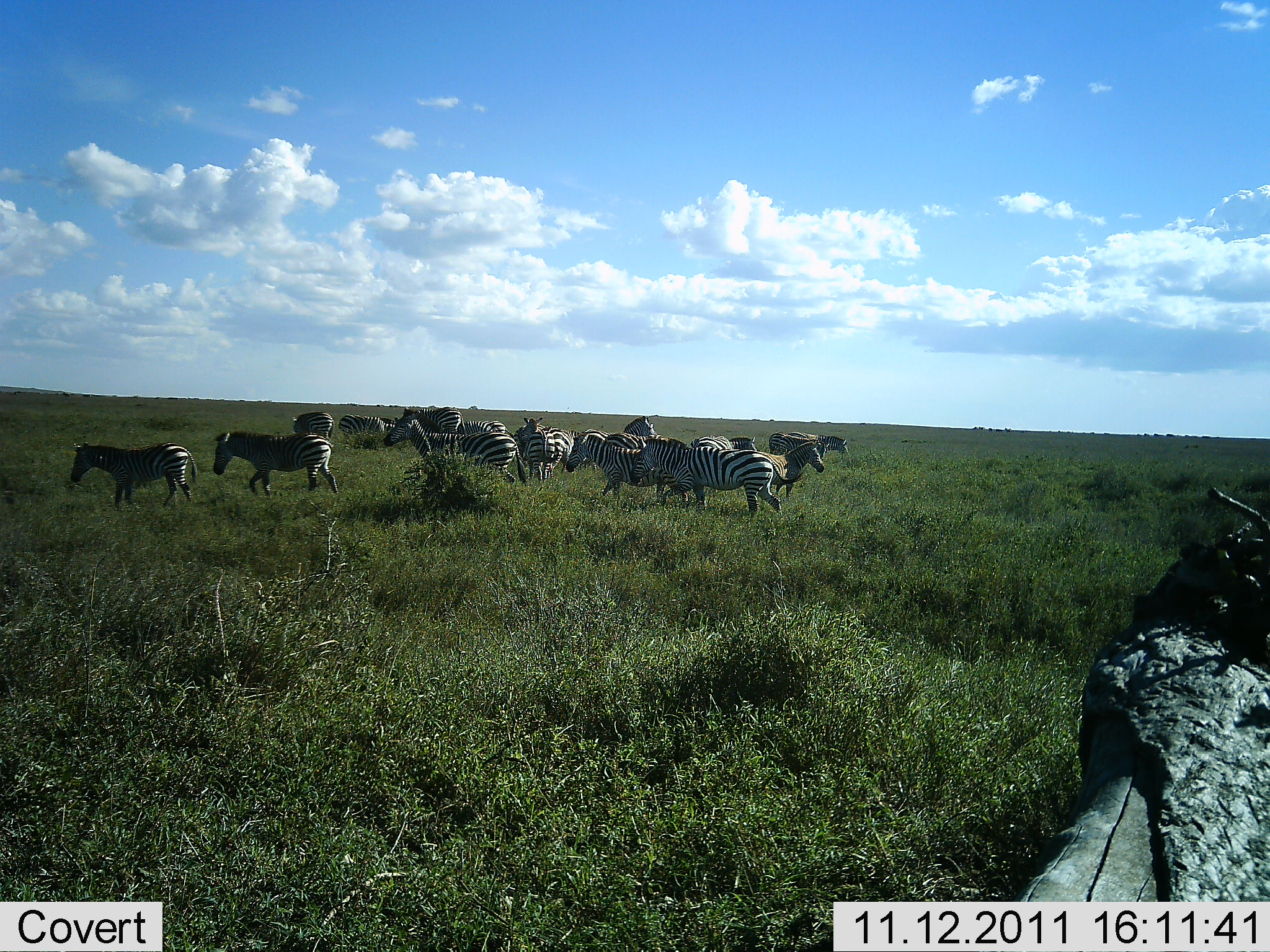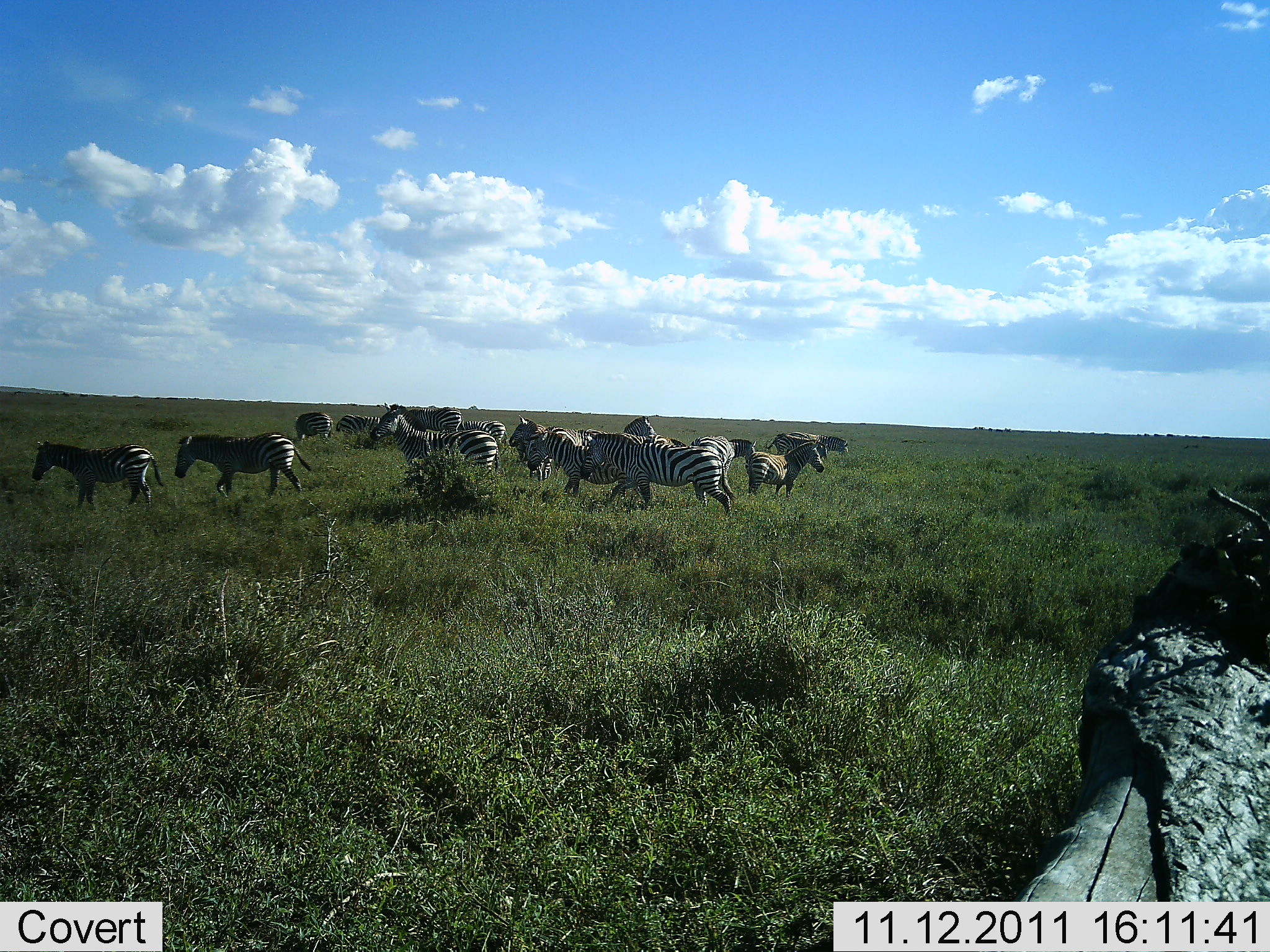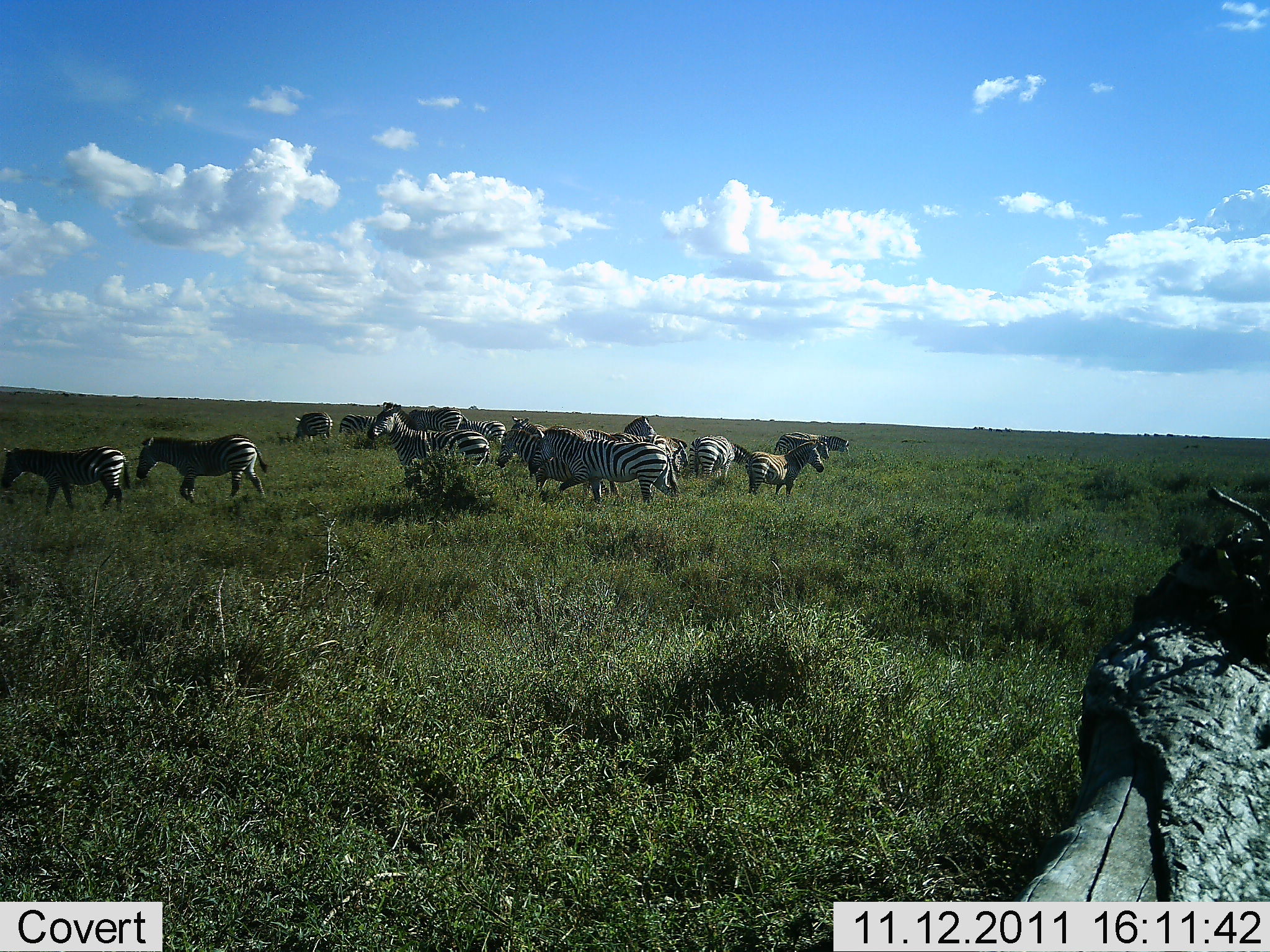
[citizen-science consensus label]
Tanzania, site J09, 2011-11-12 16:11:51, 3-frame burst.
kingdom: Animalia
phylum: Chordata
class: Mammalia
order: Perissodactyla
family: Equidae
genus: Equus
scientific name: Equus quagga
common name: plains zebra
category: zebra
Zebra (plains zebra) (Equus quagga), count 11-50. Behavior (volunteer vote fractions): standing 69%, resting 8%, moving 85%, interacting 8%. Young present (vote fraction): 0%. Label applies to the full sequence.